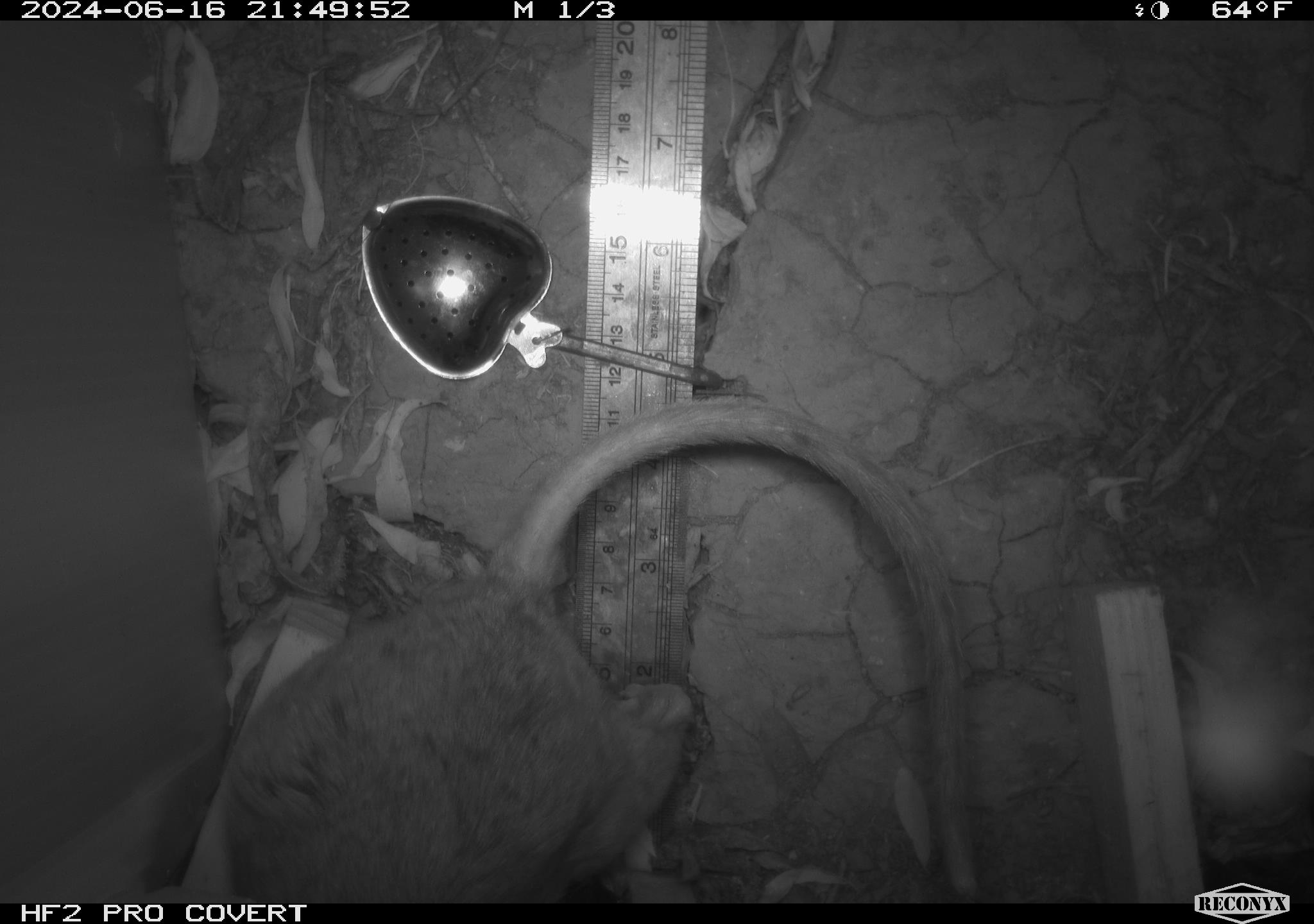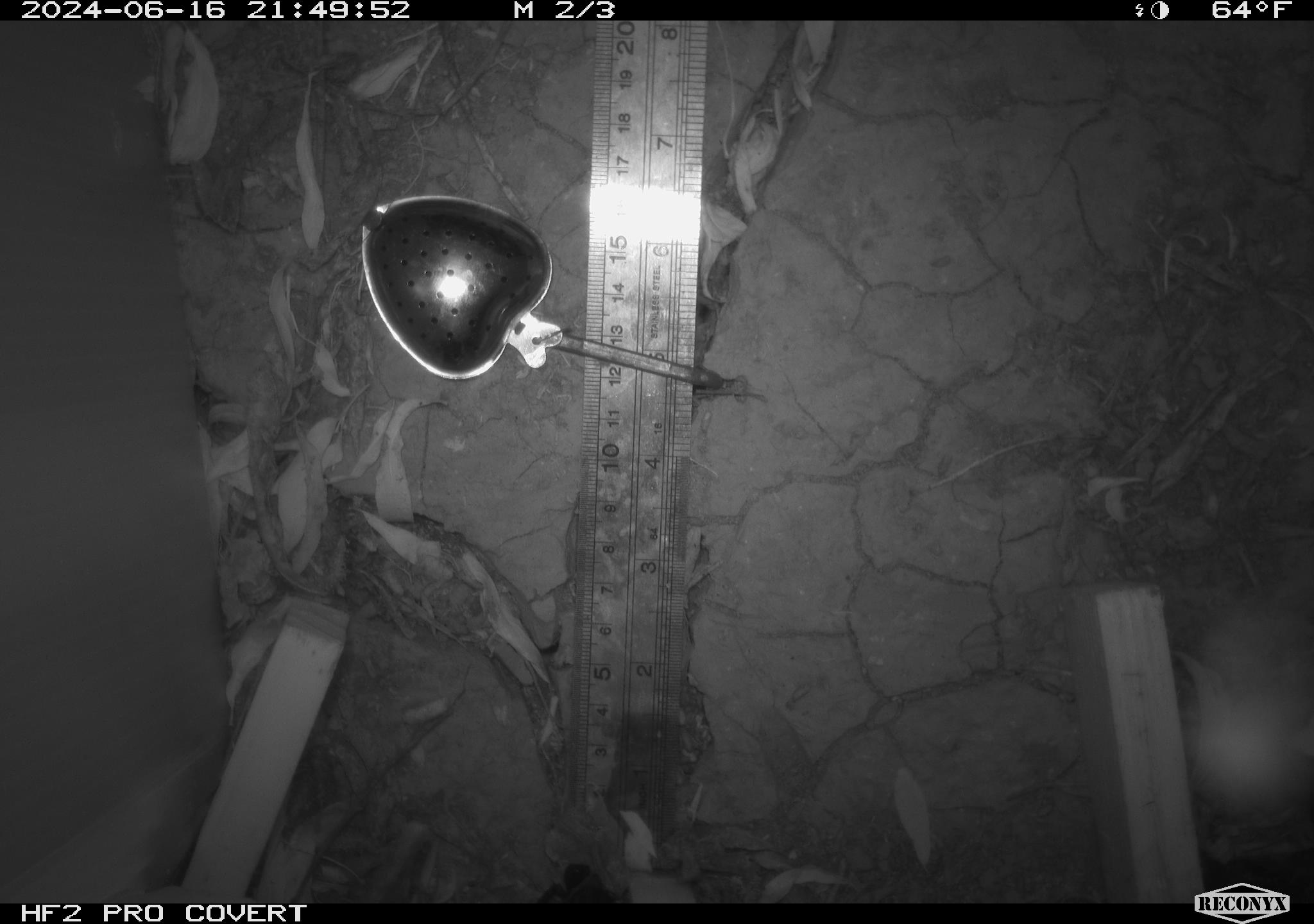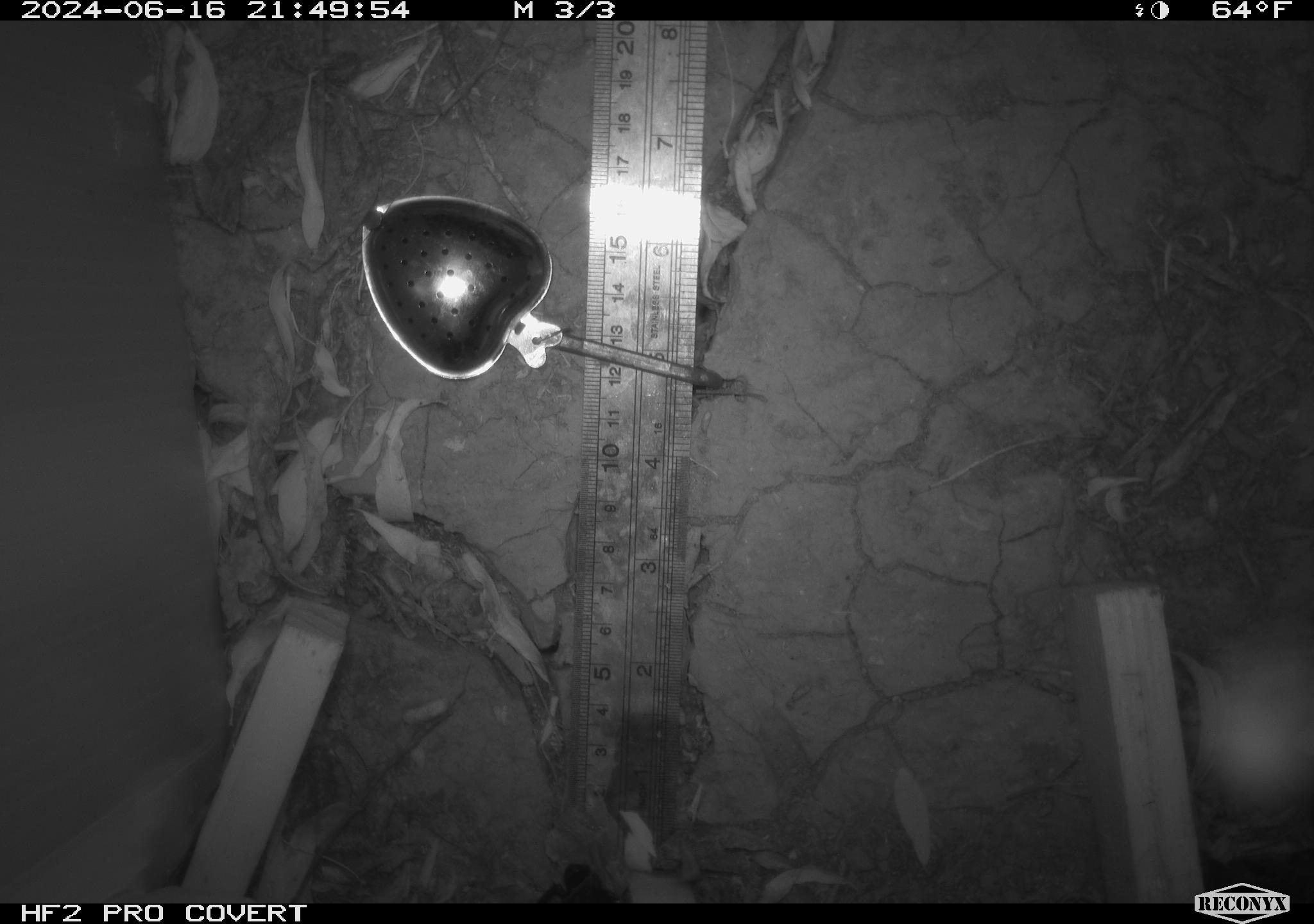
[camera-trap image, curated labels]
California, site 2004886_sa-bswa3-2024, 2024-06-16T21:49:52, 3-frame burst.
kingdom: Animalia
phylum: Chordata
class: Mammalia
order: Rodentia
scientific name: Rodentia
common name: woodrat or rat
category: woodrat or rat species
Woodrat or rat species (woodrat or rat) (Rodentia).